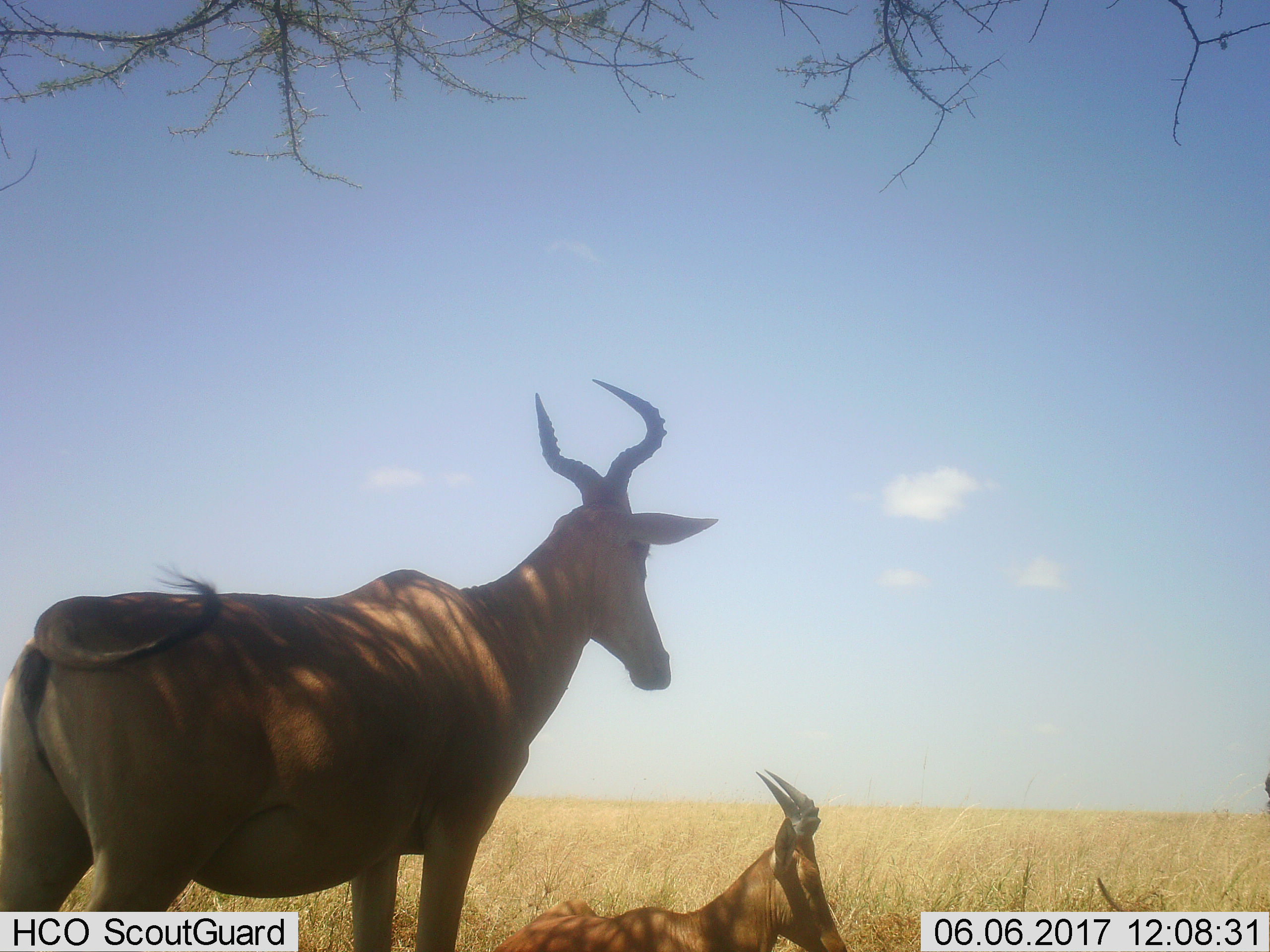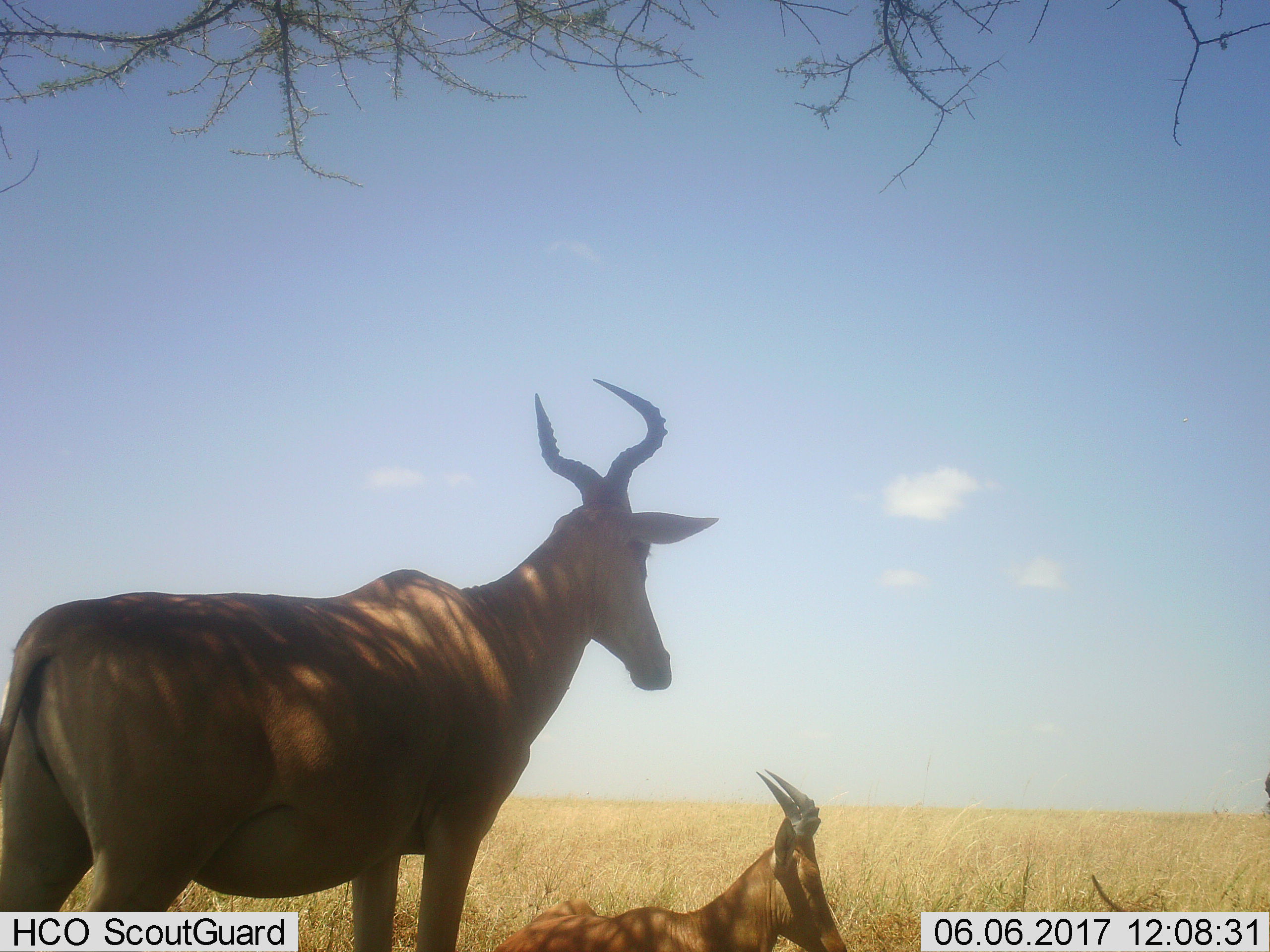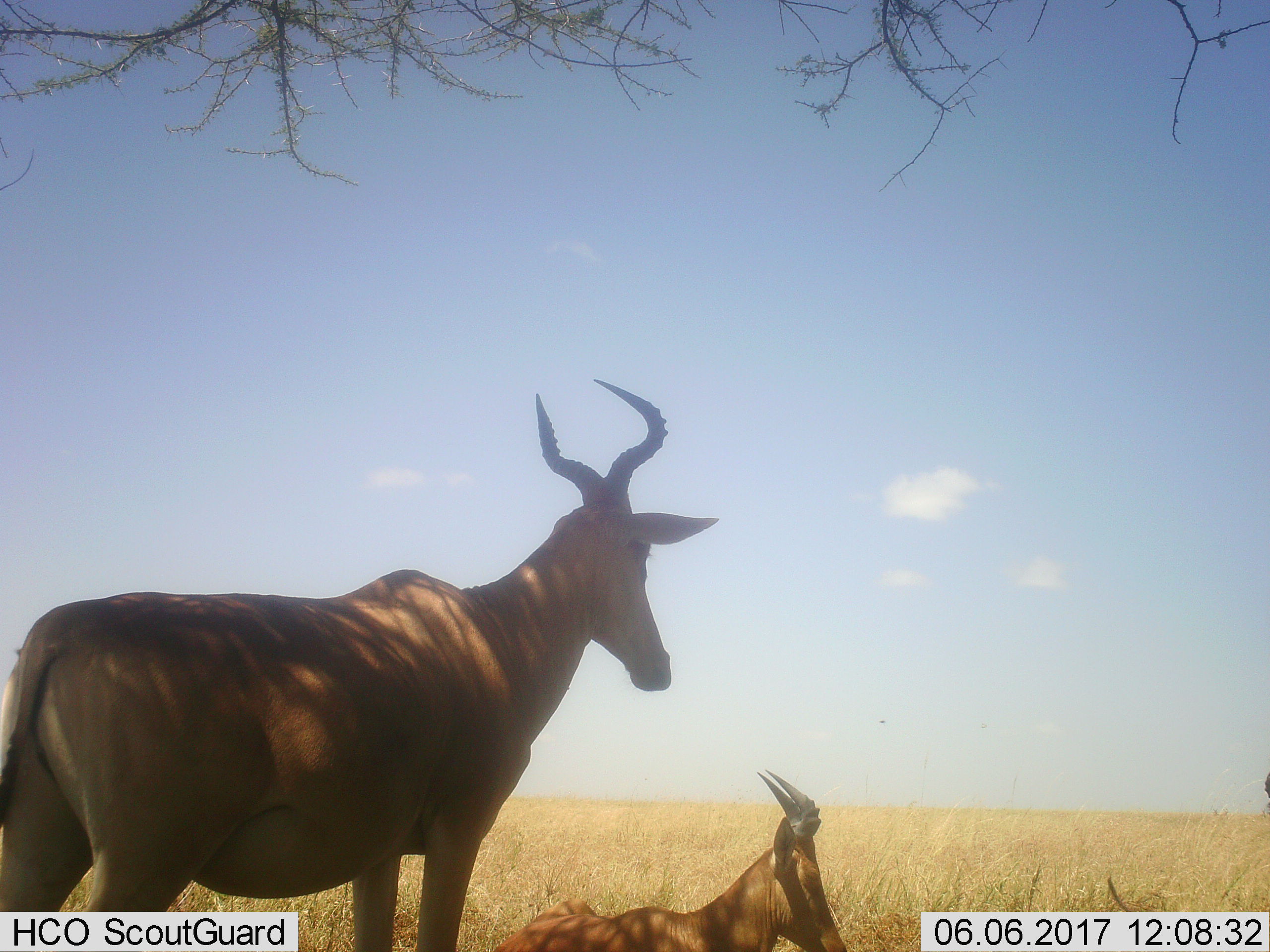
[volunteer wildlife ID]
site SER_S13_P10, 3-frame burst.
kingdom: Animalia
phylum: Chordata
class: Mammalia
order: Artiodactyla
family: Bovidae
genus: Alcelaphus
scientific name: Alcelaphus buselaphus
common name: hartebeest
Hartebeest (Alcelaphus buselaphus), count 2. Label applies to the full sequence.